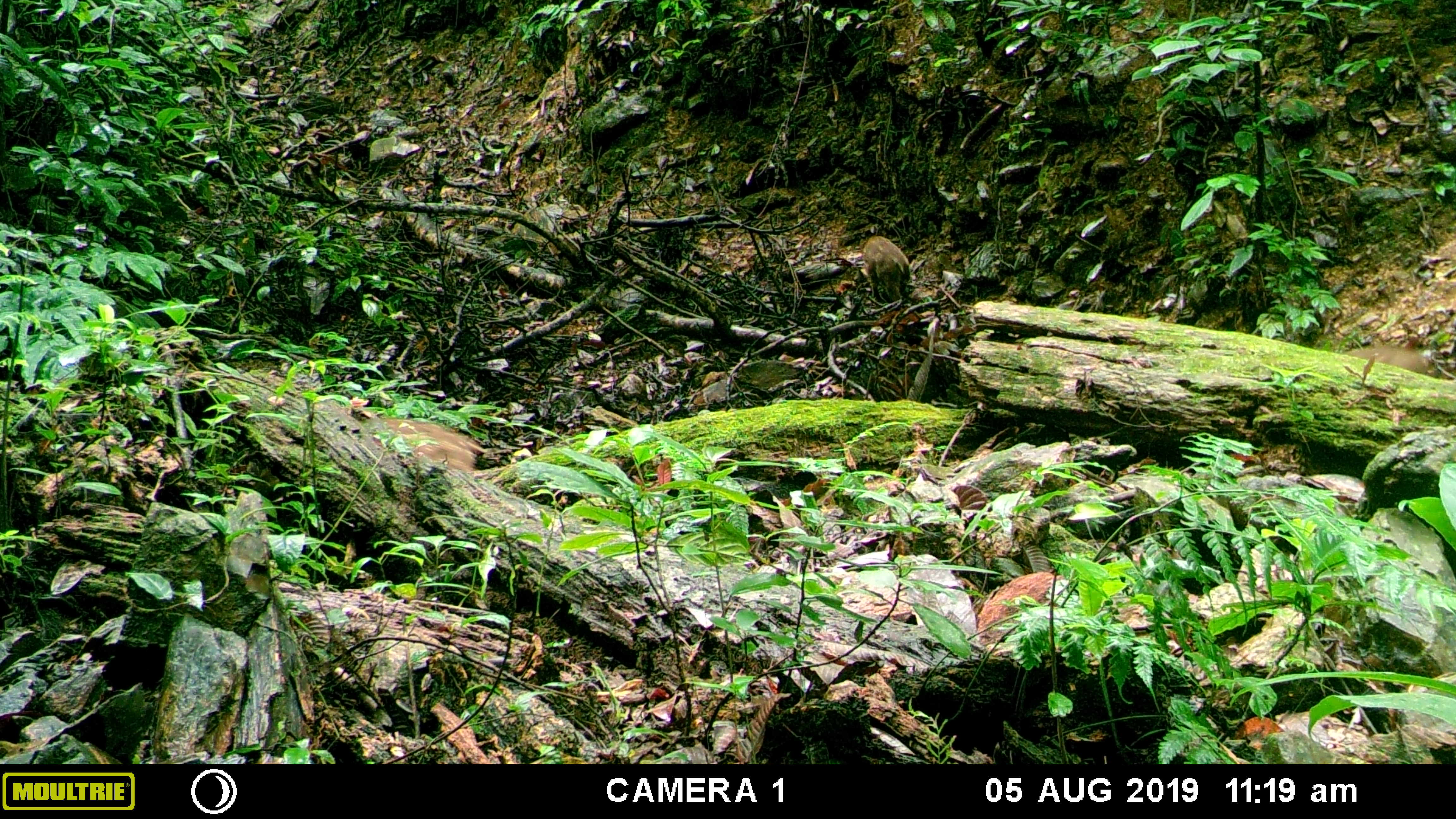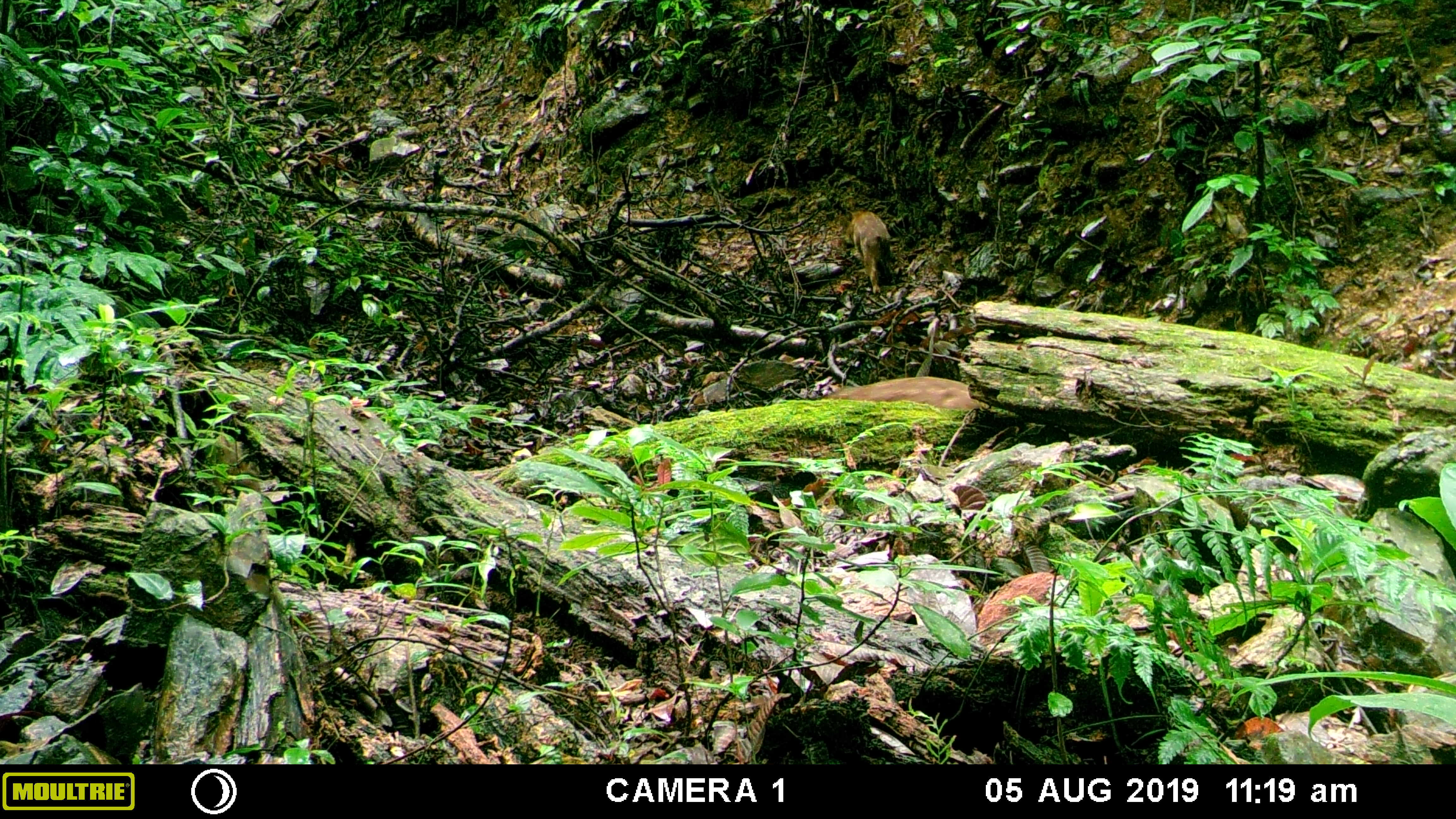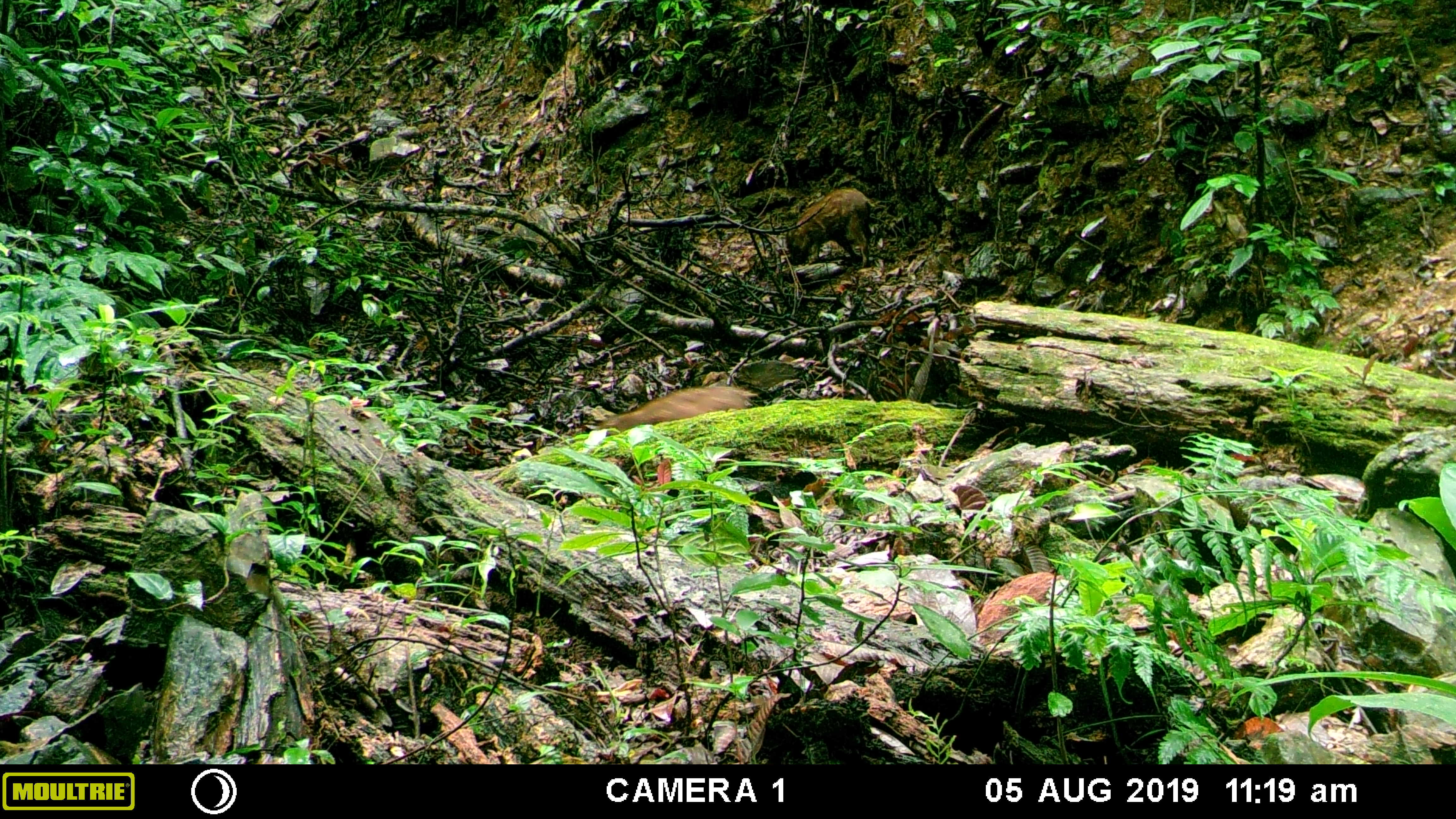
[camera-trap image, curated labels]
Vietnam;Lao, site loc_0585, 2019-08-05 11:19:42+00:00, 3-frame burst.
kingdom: Animalia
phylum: Chordata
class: Mammalia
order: Artiodactyla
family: Suidae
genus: Sus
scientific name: Sus scrofa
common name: eurasian wild pig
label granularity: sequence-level